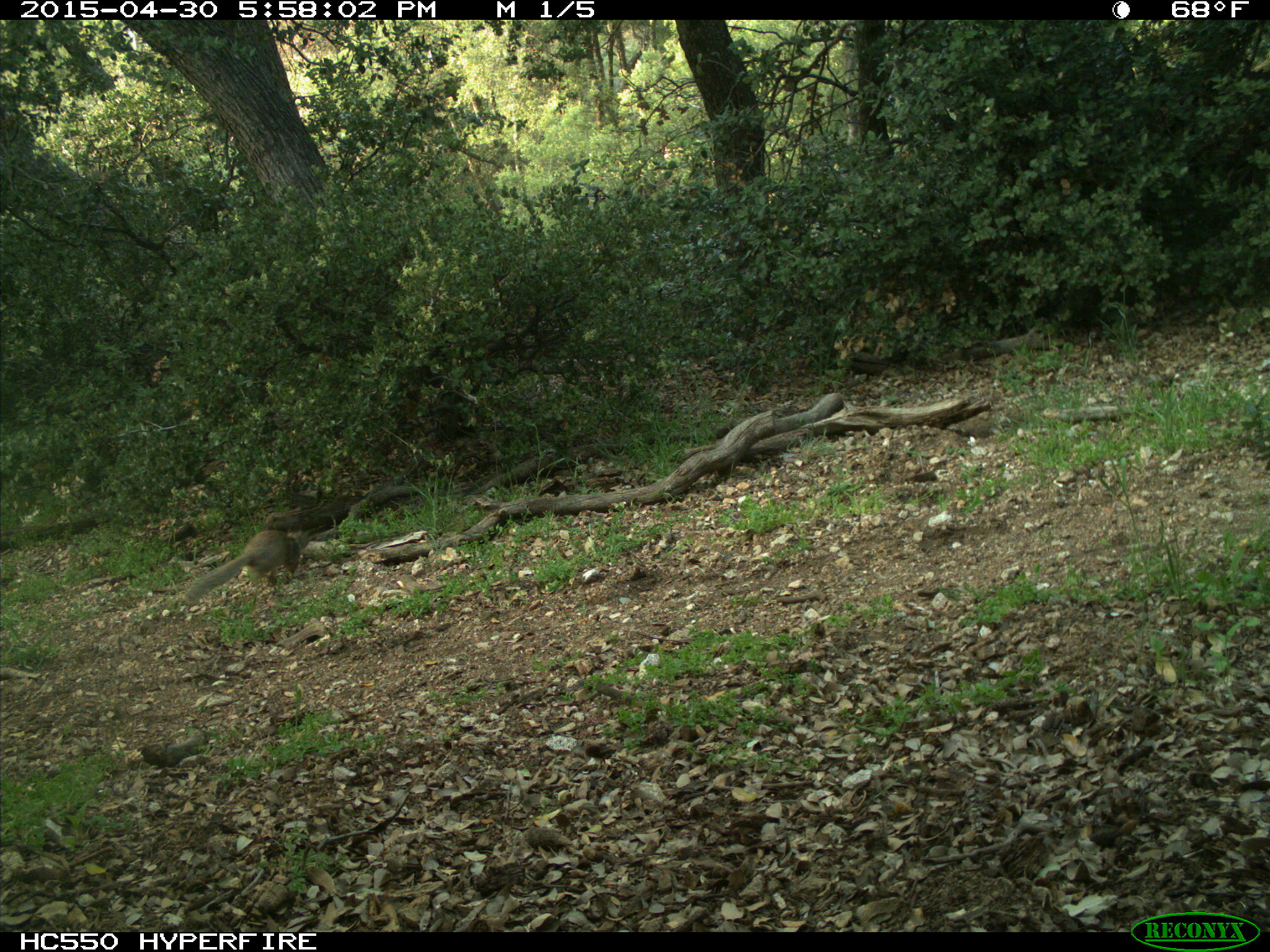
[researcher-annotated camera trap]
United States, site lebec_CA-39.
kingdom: Animalia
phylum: Chordata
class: Mammalia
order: Rodentia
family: Sciuridae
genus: Otospermophilus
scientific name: Otospermophilus beecheyi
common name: california ground squirrel